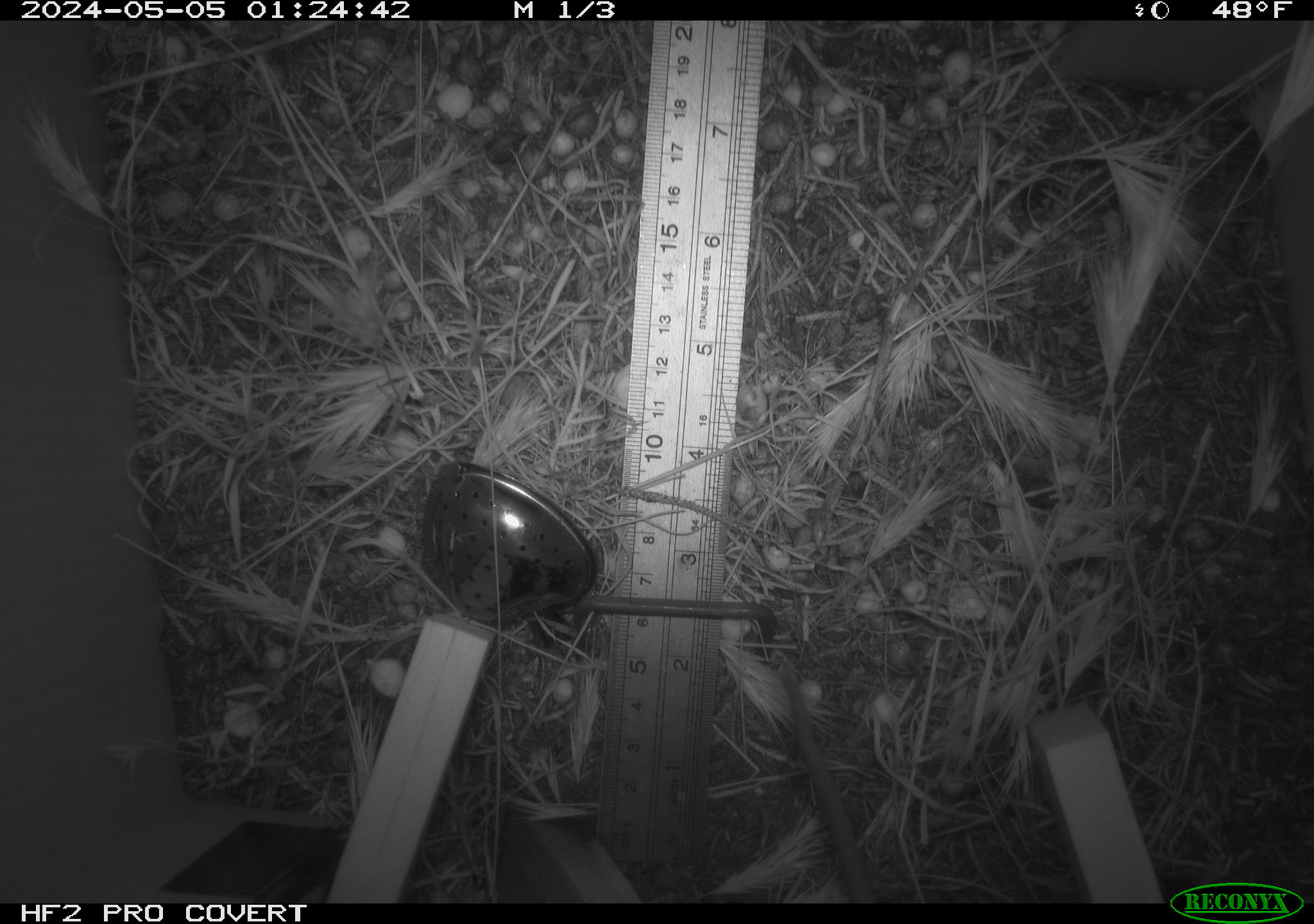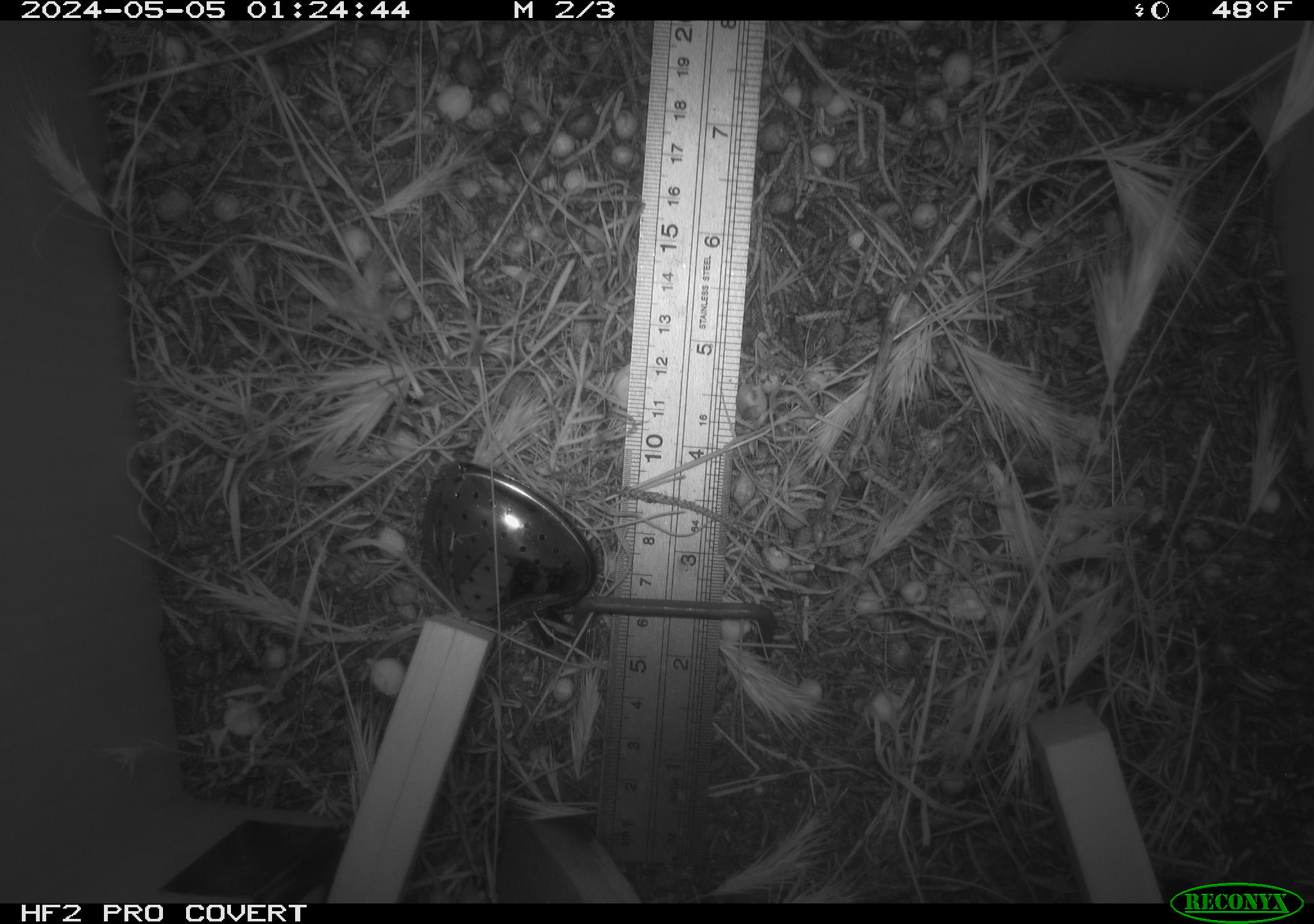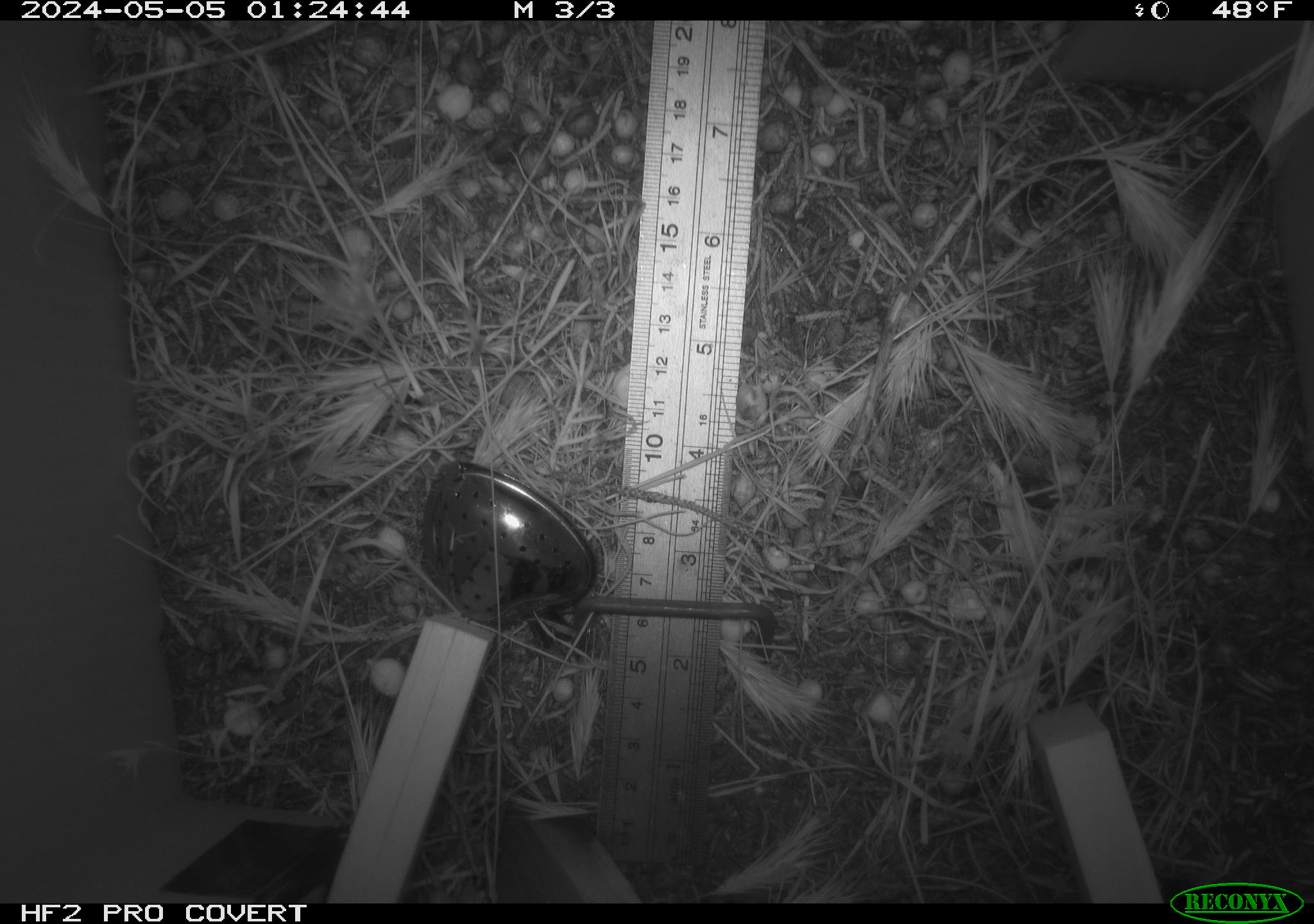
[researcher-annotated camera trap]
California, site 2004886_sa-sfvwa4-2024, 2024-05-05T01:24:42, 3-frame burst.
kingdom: Animalia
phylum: Chordata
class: Mammalia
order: Rodentia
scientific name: Rodentia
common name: mouse species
Mouse species (Rodentia).